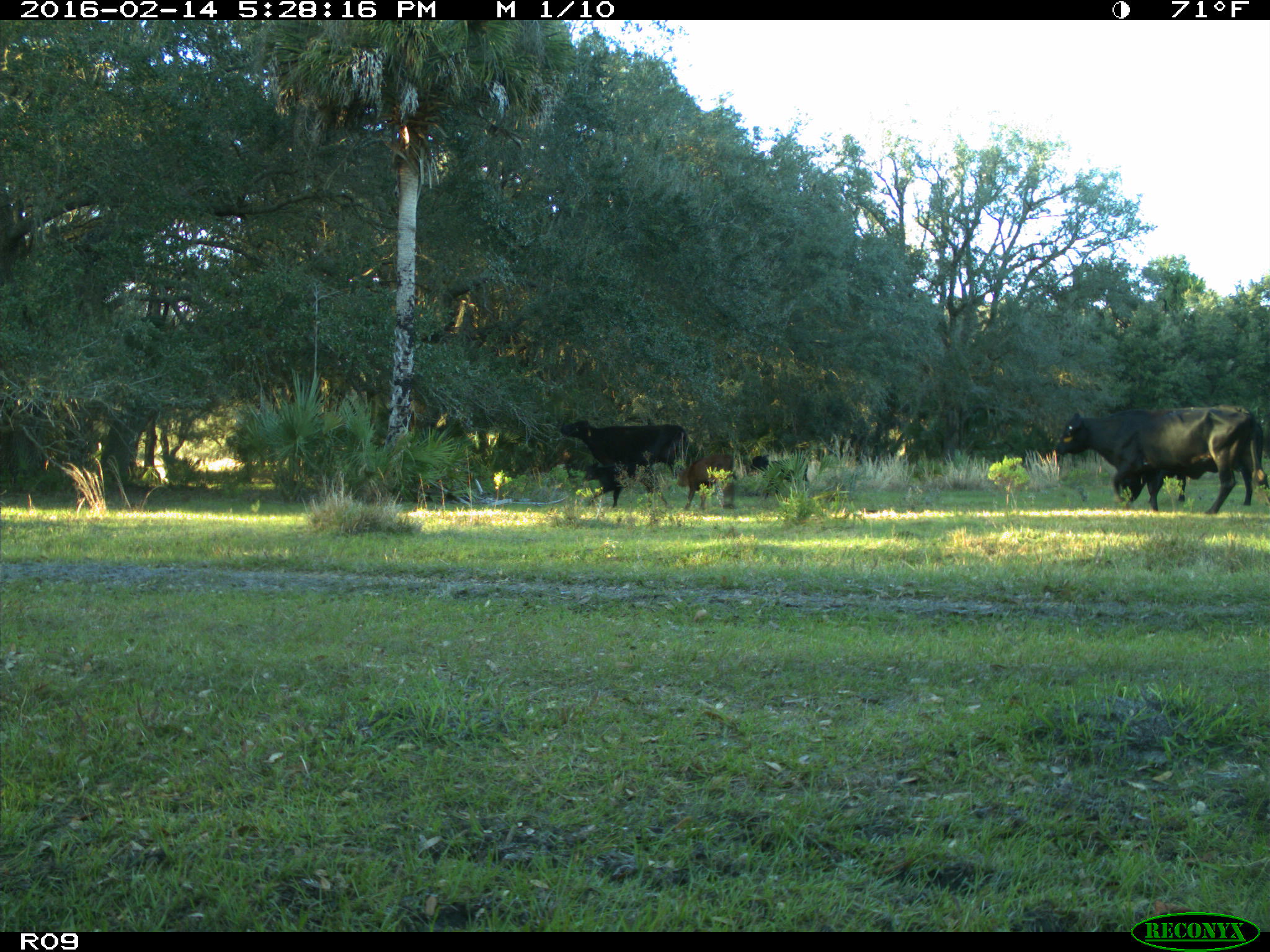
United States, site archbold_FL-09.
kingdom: Animalia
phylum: Chordata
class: Mammalia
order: Artiodactyla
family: Bovidae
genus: Bos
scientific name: Bos taurus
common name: domestic cow